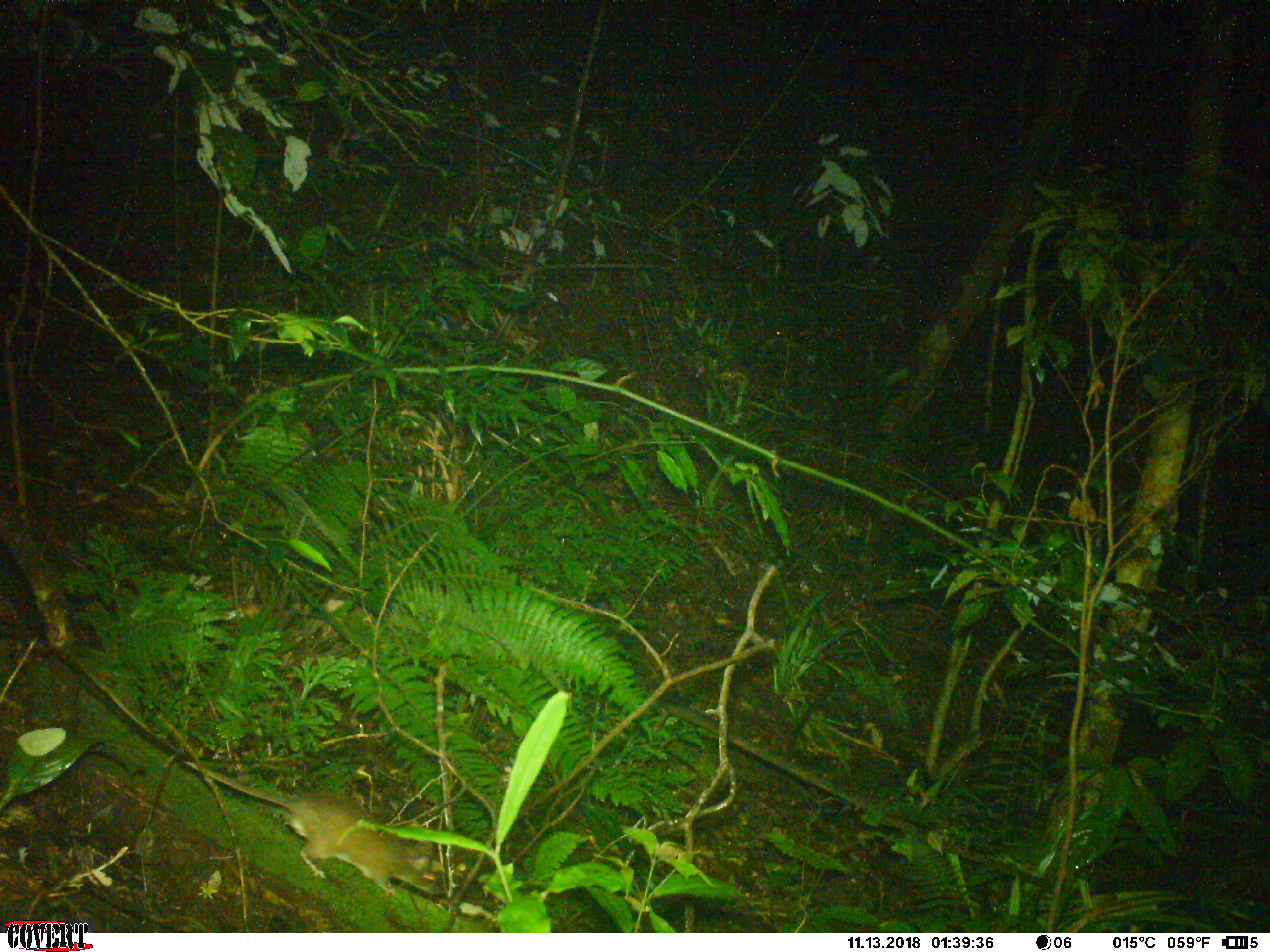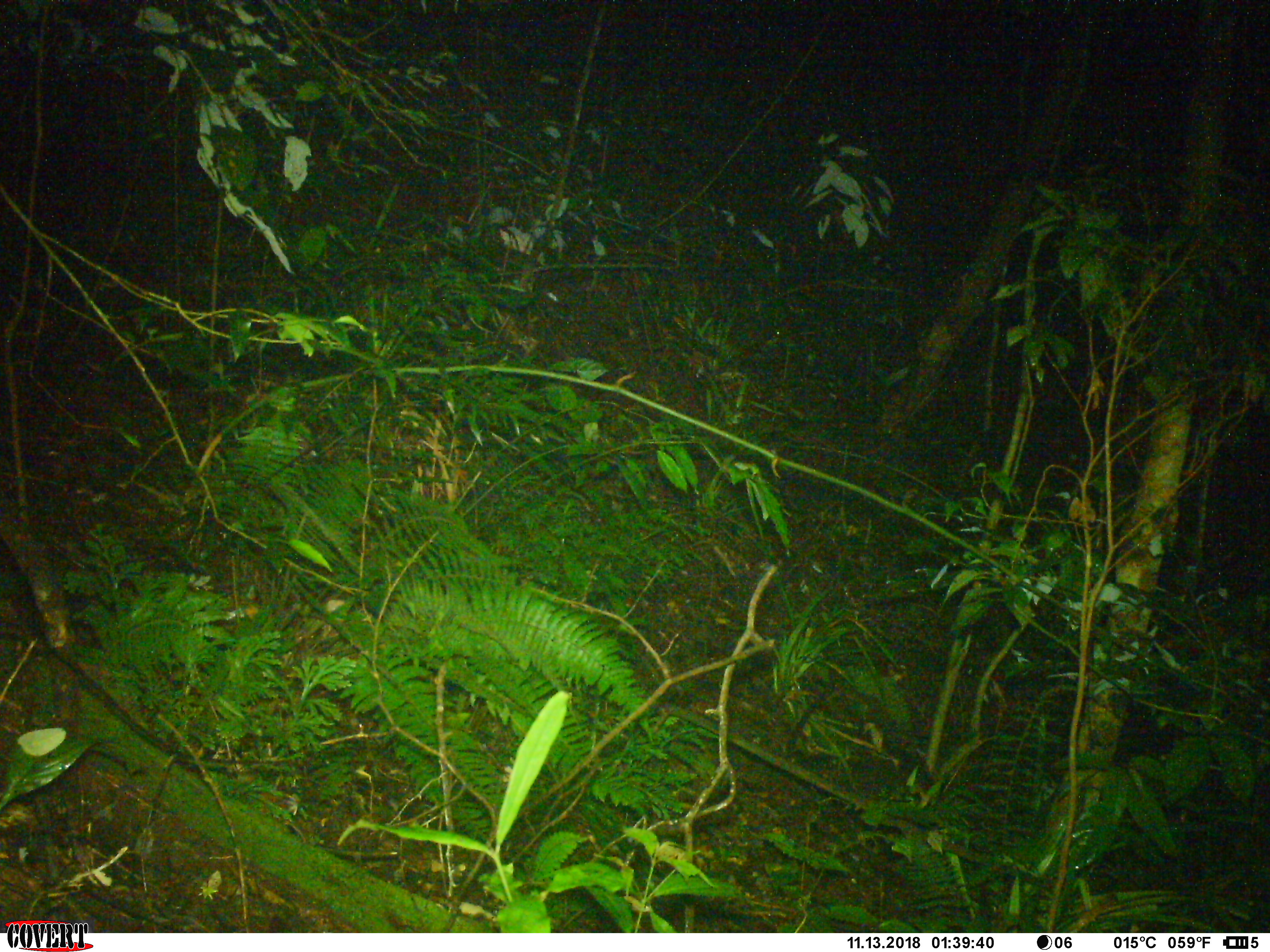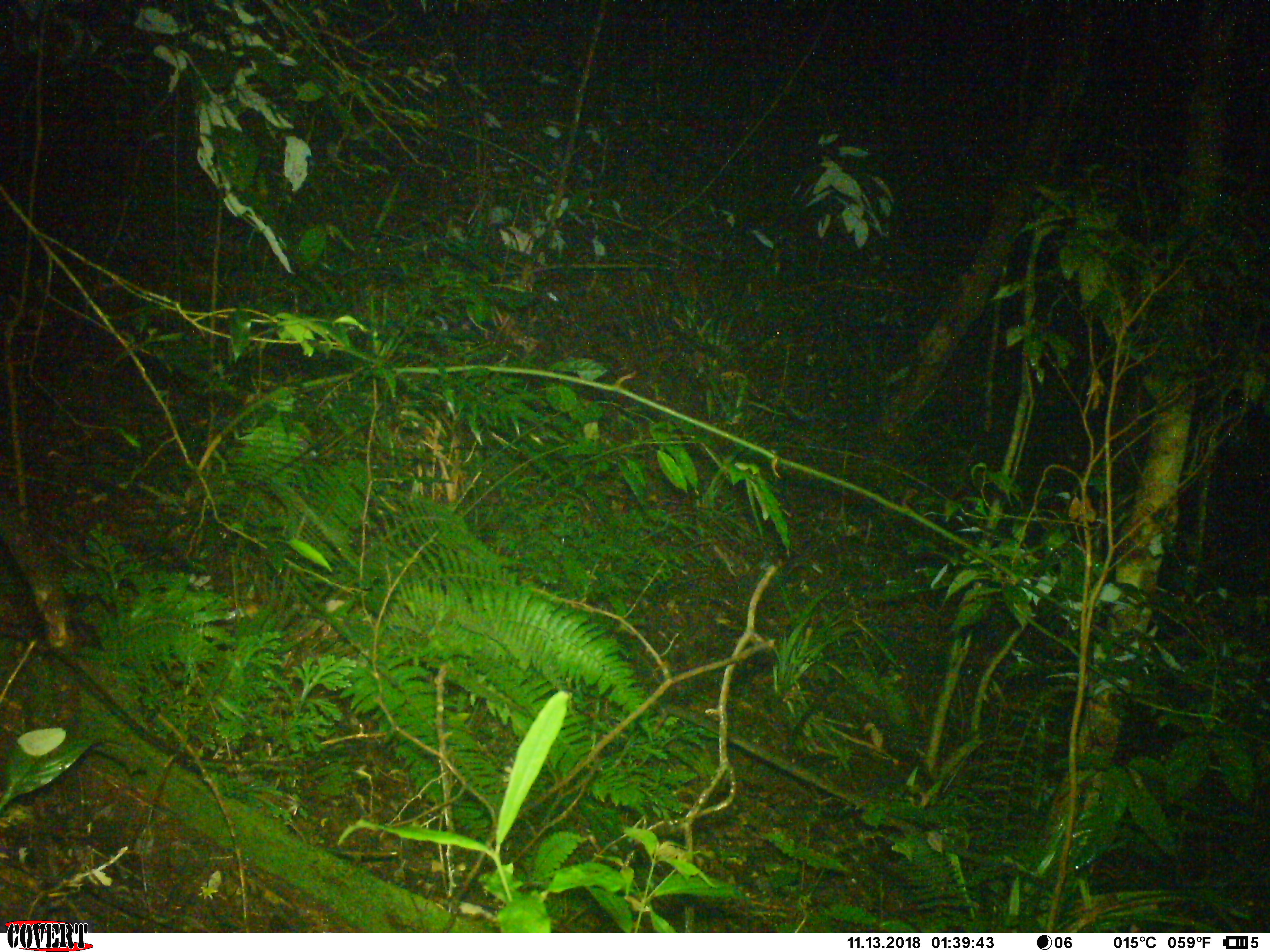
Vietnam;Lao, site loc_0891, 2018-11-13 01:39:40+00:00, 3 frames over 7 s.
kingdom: Animalia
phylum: Chordata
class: Mammalia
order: Rodentia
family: Muridae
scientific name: Muridae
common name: old-world mice and rats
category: unidentified murid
Unidentified murid (old-world mice and rats) (Muridae). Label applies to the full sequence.